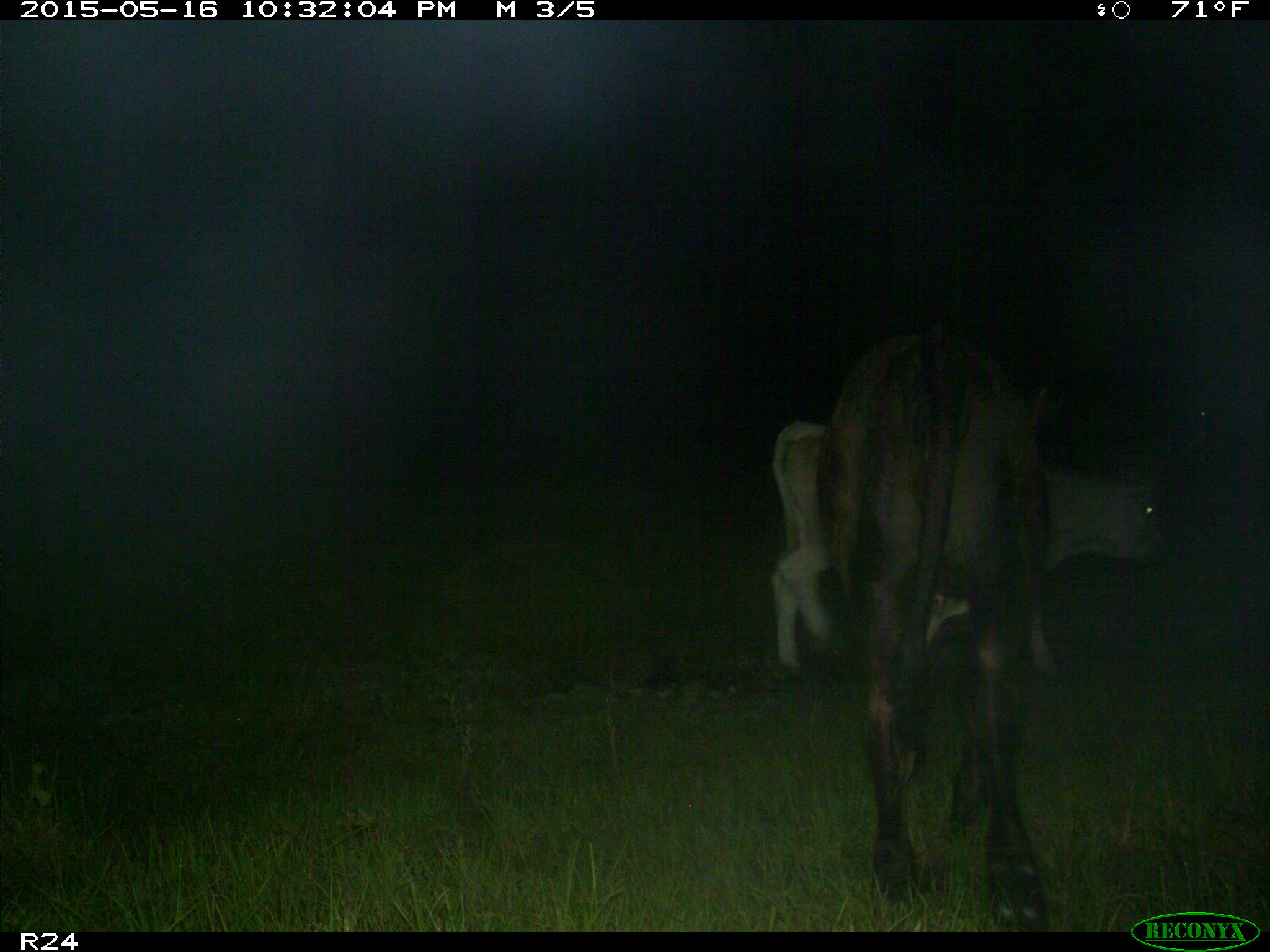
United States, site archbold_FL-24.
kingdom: Animalia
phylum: Chordata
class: Mammalia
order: Artiodactyla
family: Bovidae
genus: Bos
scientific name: Bos taurus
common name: domestic cow